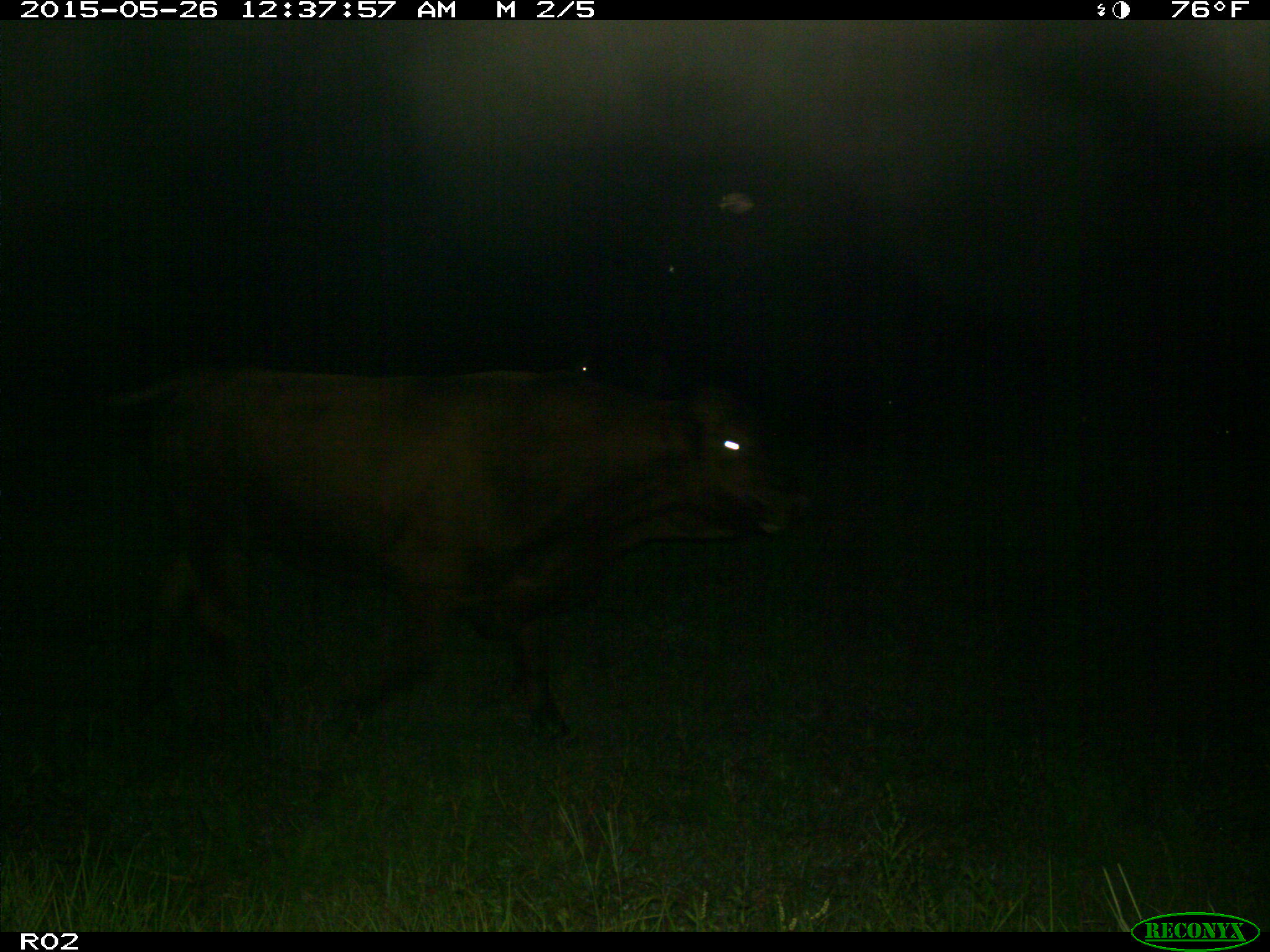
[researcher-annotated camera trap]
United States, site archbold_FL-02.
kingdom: Animalia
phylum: Chordata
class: Mammalia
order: Artiodactyla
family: Bovidae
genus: Bos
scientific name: Bos taurus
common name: domestic cow